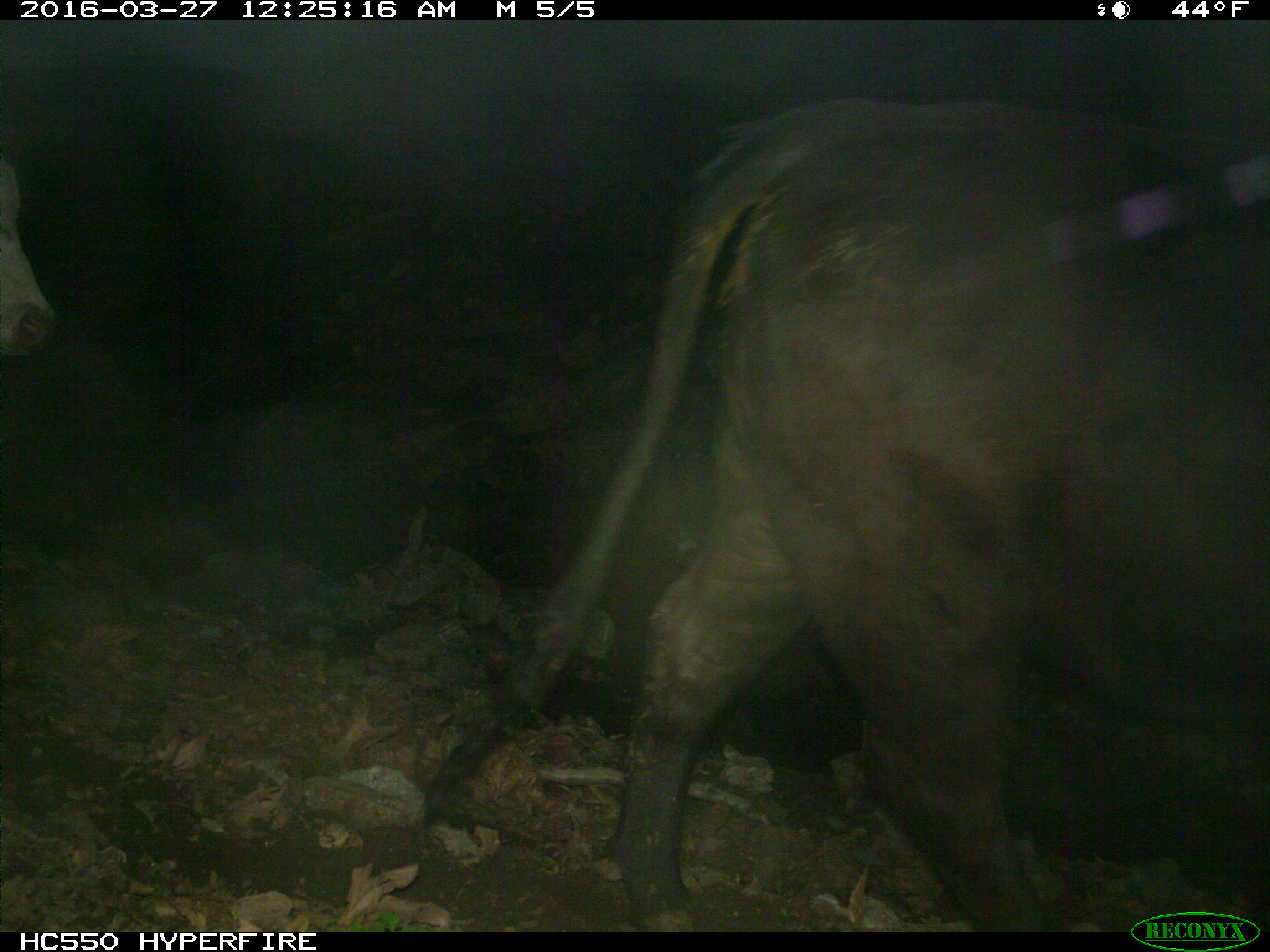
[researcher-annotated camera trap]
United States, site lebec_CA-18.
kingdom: Animalia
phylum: Chordata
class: Mammalia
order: Artiodactyla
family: Bovidae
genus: Bos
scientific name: Bos taurus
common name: domestic cow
Bos taurus (domestic cow).